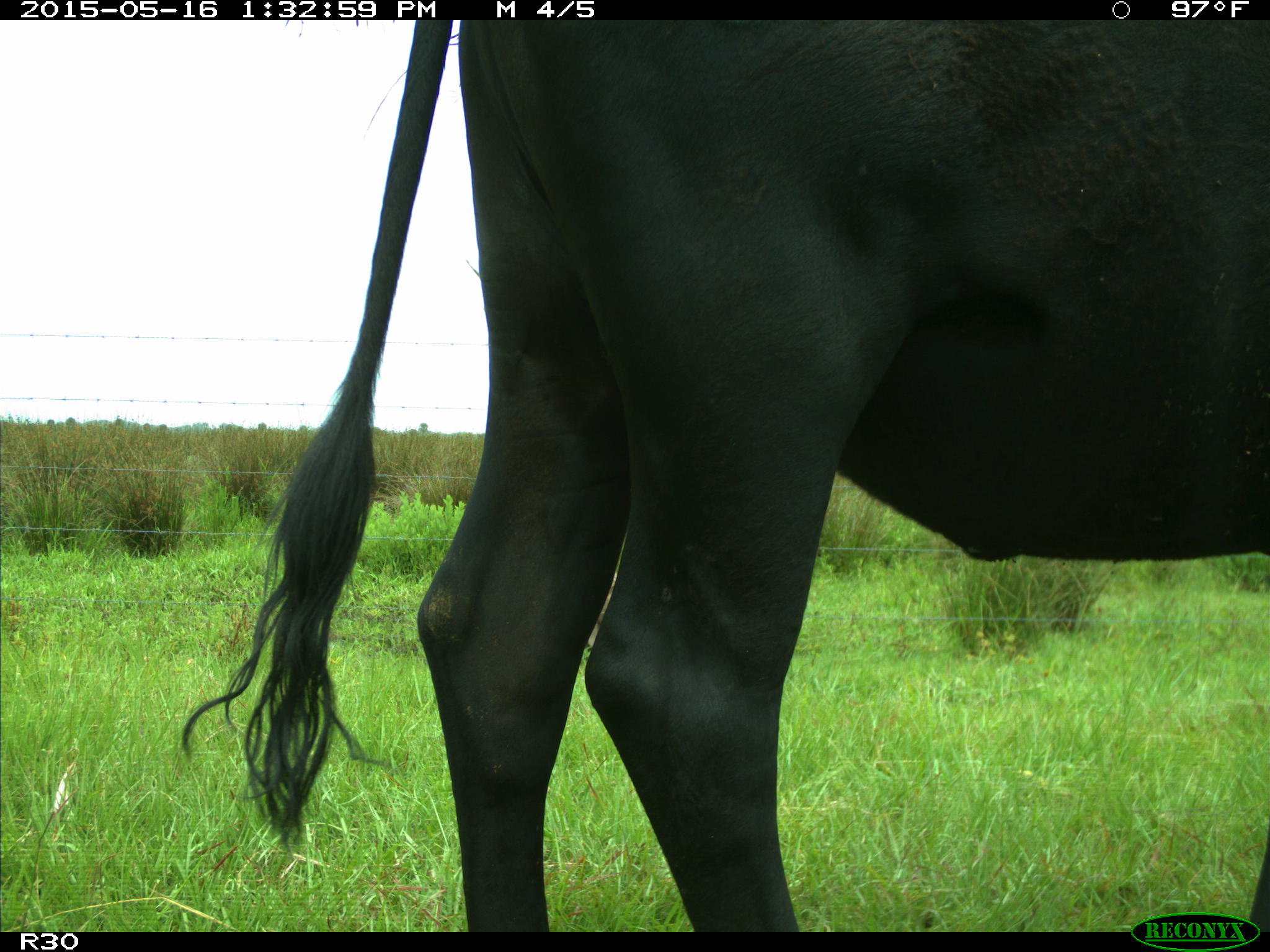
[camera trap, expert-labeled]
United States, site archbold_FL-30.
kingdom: Animalia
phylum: Chordata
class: Mammalia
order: Artiodactyla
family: Bovidae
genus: Bos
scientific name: Bos taurus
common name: domestic cow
Bos taurus (domestic cow).